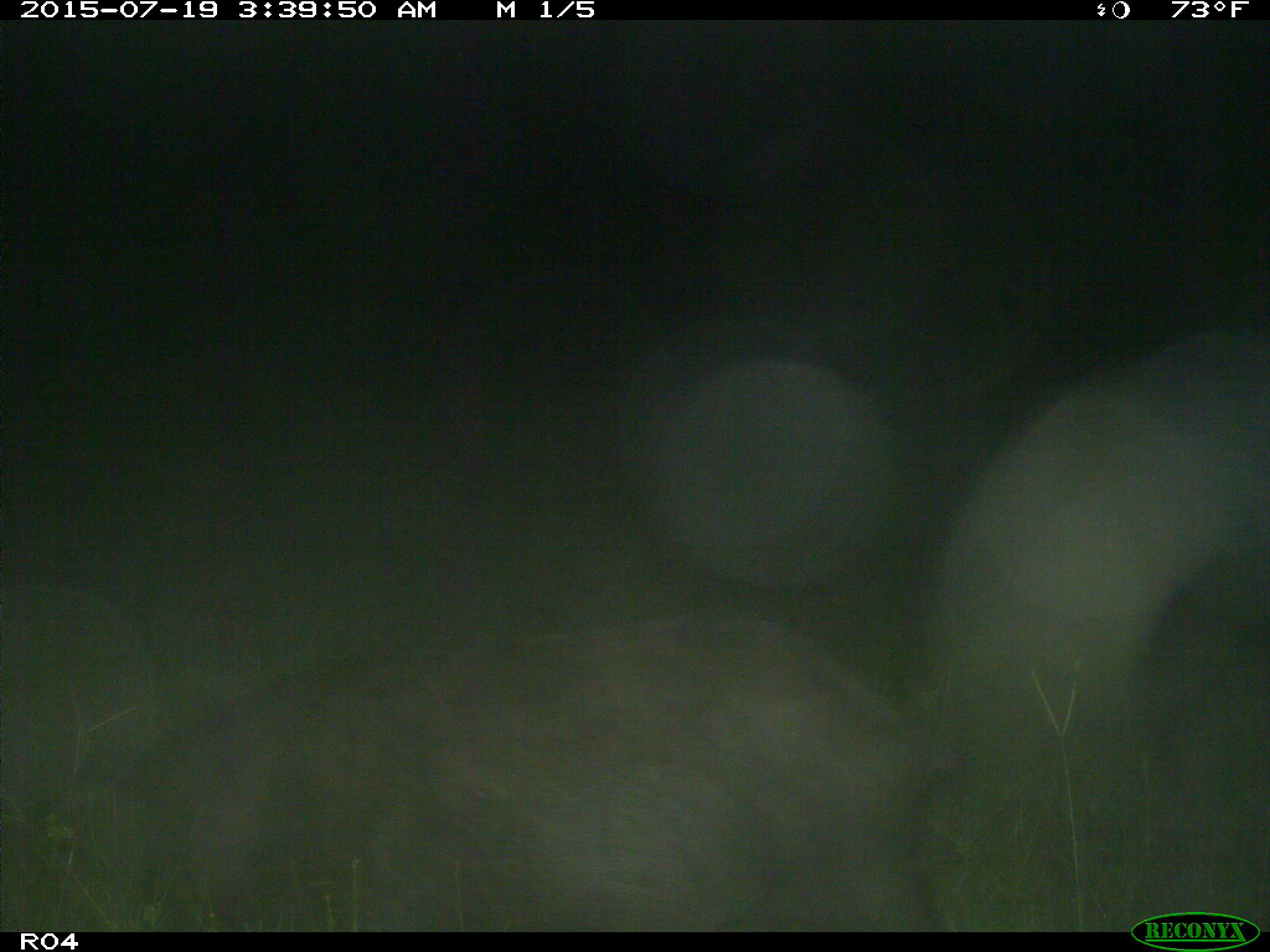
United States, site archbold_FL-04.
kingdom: Animalia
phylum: Chordata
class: Mammalia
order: Artiodactyla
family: Suidae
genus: Sus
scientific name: Sus scrofa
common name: wild boar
Sus scrofa (wild boar).